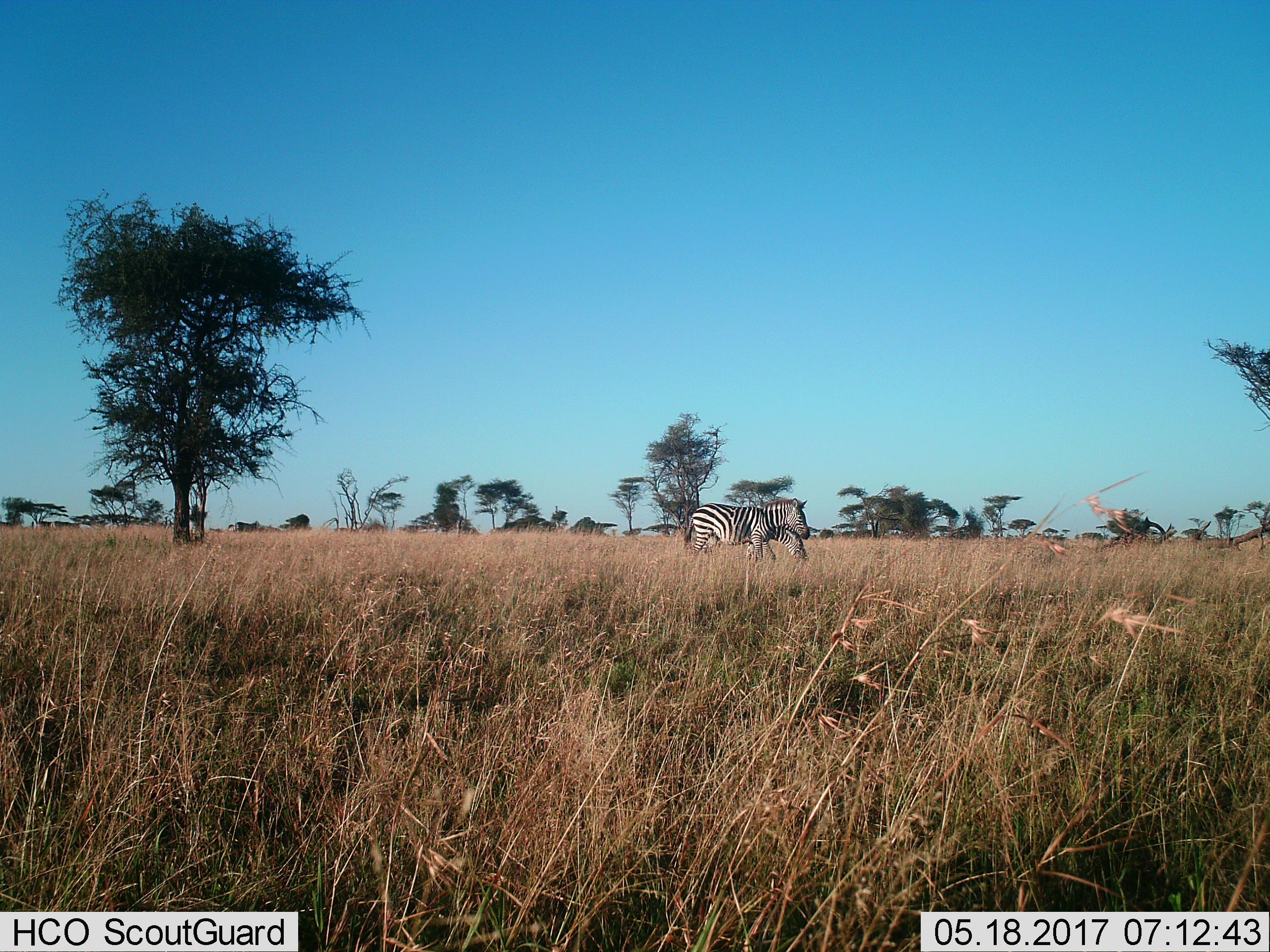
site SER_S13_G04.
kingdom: Animalia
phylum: Chordata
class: Mammalia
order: Perissodactyla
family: Equidae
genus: Equus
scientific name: Equus quagga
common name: plains zebra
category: zebraplains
Zebraplains (plains zebra) (Equus quagga), count 2. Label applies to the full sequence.